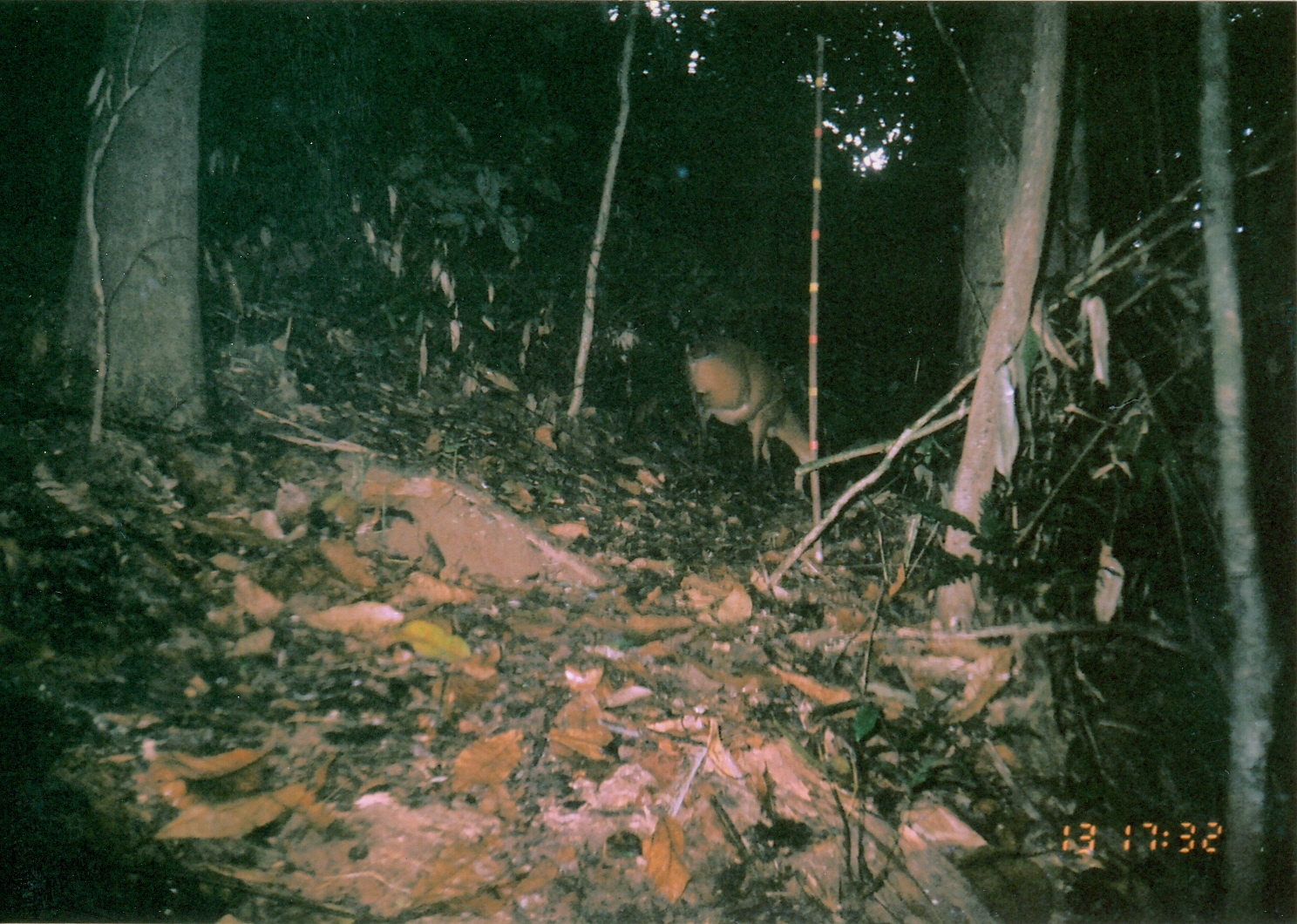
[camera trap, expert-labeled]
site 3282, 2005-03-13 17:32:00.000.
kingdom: Animalia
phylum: Chordata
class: Mammalia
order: Artiodactyla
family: Bovidae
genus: Cephalophus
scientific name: Cephalophus harveyi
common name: harvey's duiker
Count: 1.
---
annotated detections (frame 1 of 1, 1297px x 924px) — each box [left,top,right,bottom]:
cephalophus harveyi: [681,329,819,491]